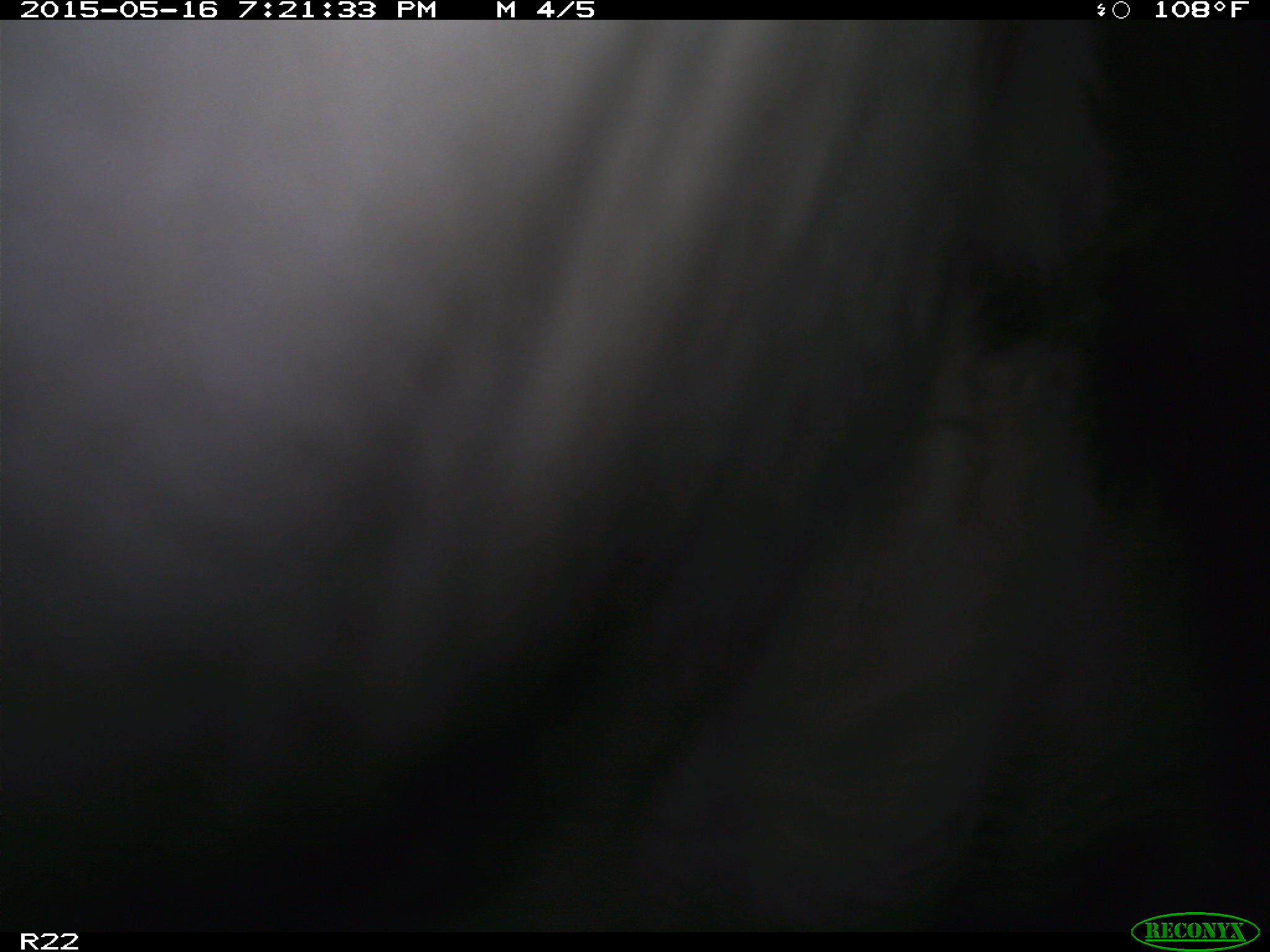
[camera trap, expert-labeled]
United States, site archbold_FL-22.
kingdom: Animalia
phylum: Chordata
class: Mammalia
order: Artiodactyla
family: Bovidae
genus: Bos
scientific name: Bos taurus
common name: domestic cow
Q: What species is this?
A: Bos taurus (domestic cow).